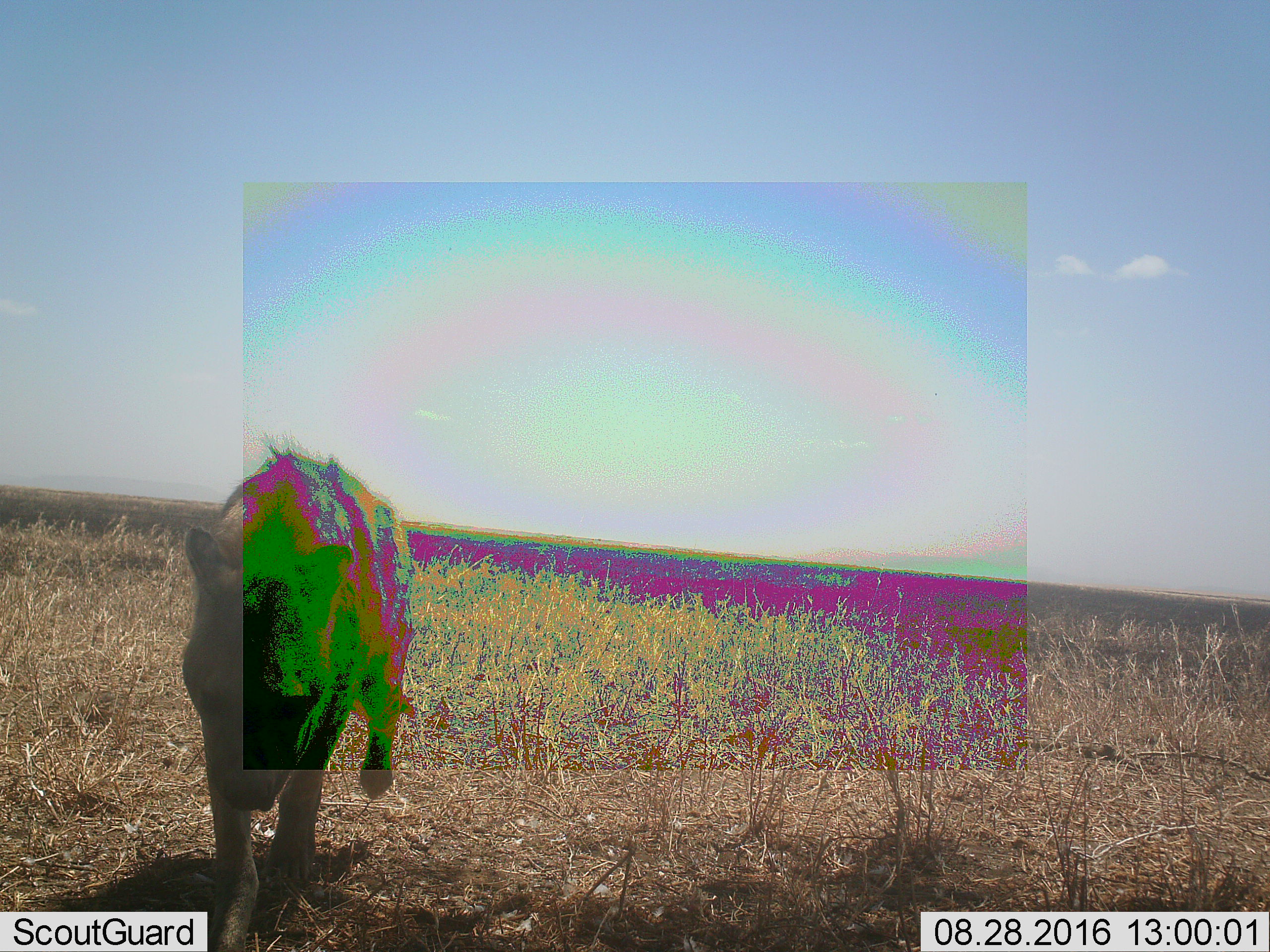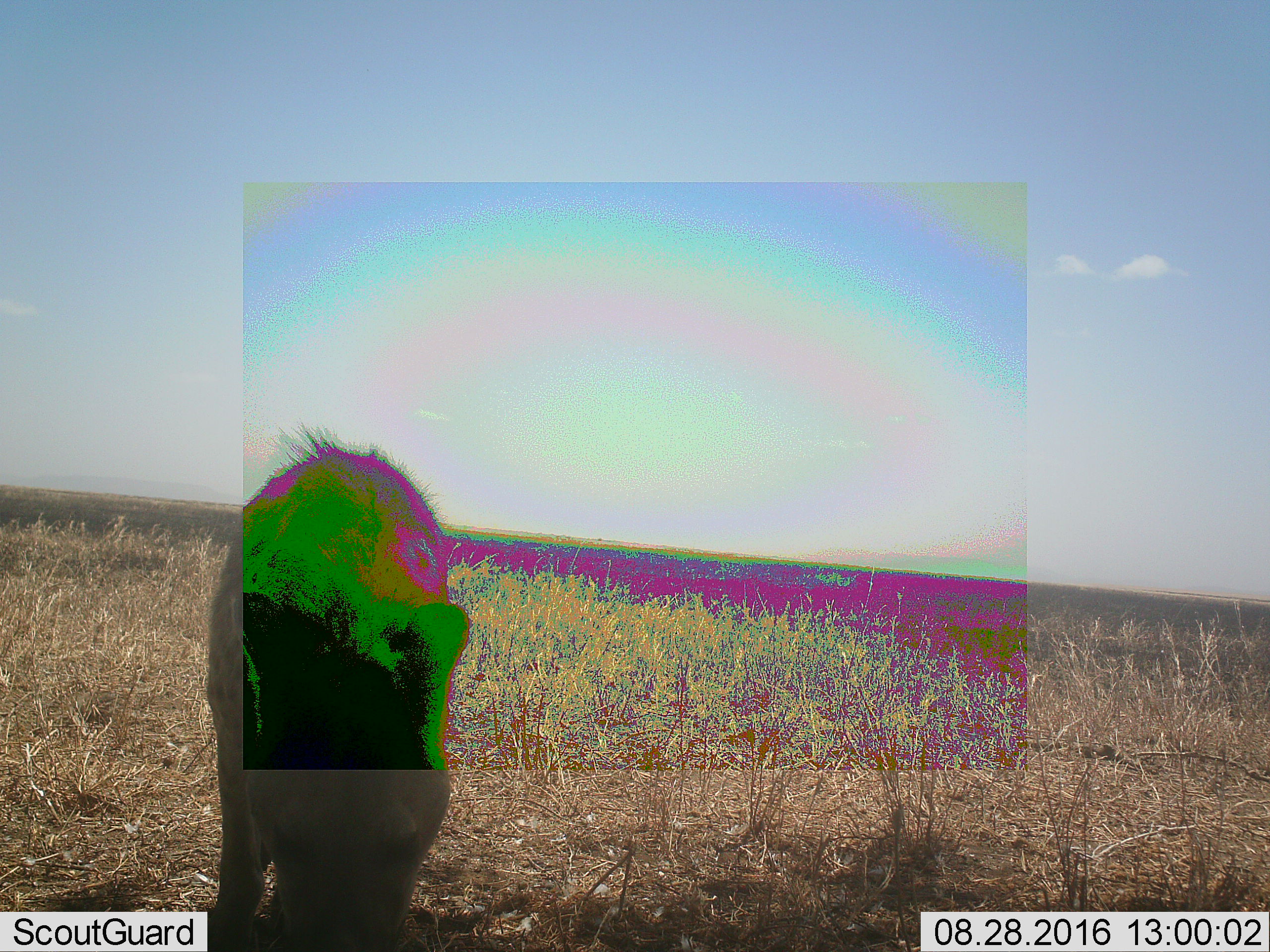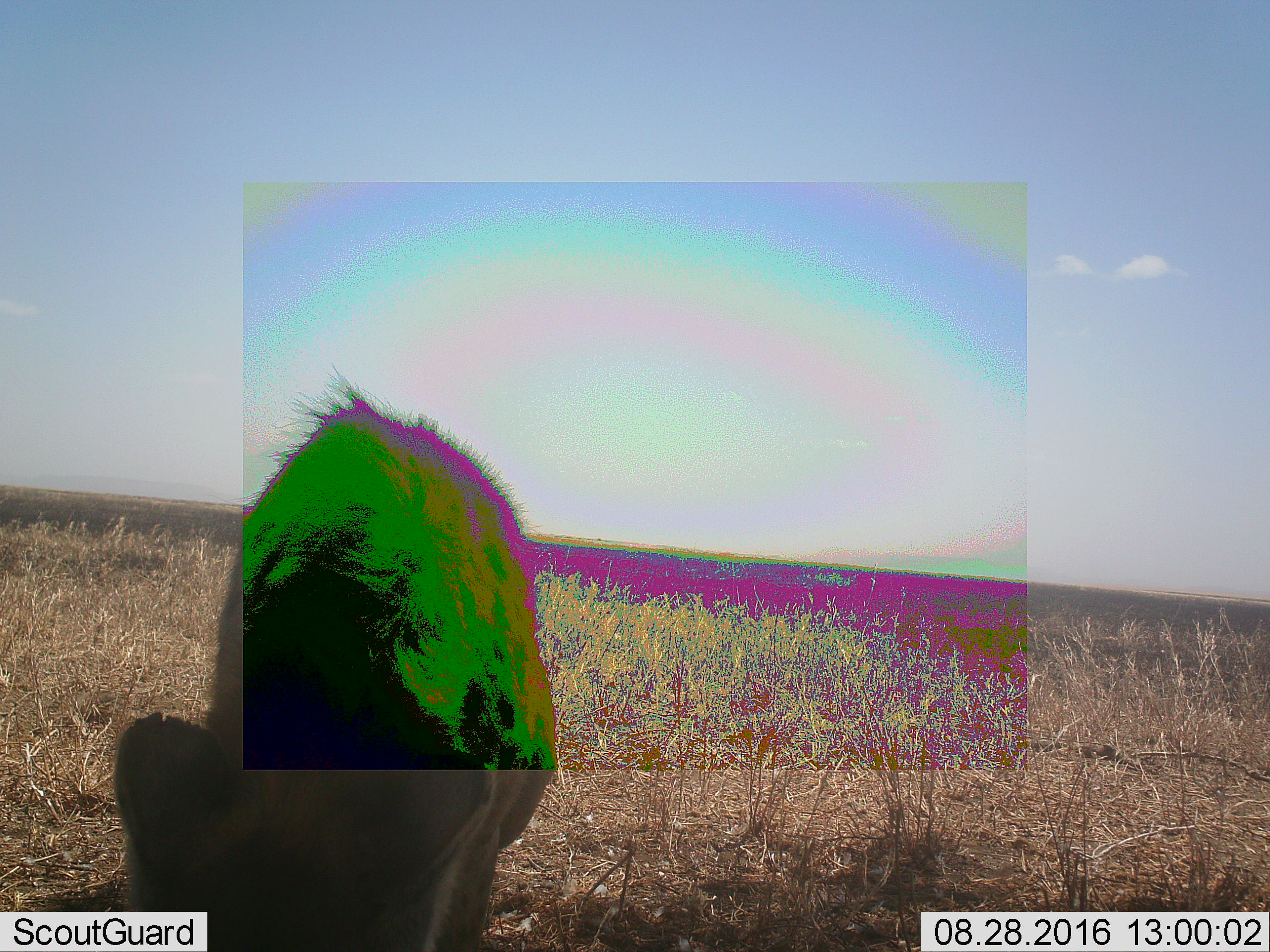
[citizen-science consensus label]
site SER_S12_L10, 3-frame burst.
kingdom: Animalia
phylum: Chordata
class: Mammalia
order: Carnivora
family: Hyaenidae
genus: Crocuta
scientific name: Crocuta crocuta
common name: spotted hyena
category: hyenaspotted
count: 1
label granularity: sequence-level